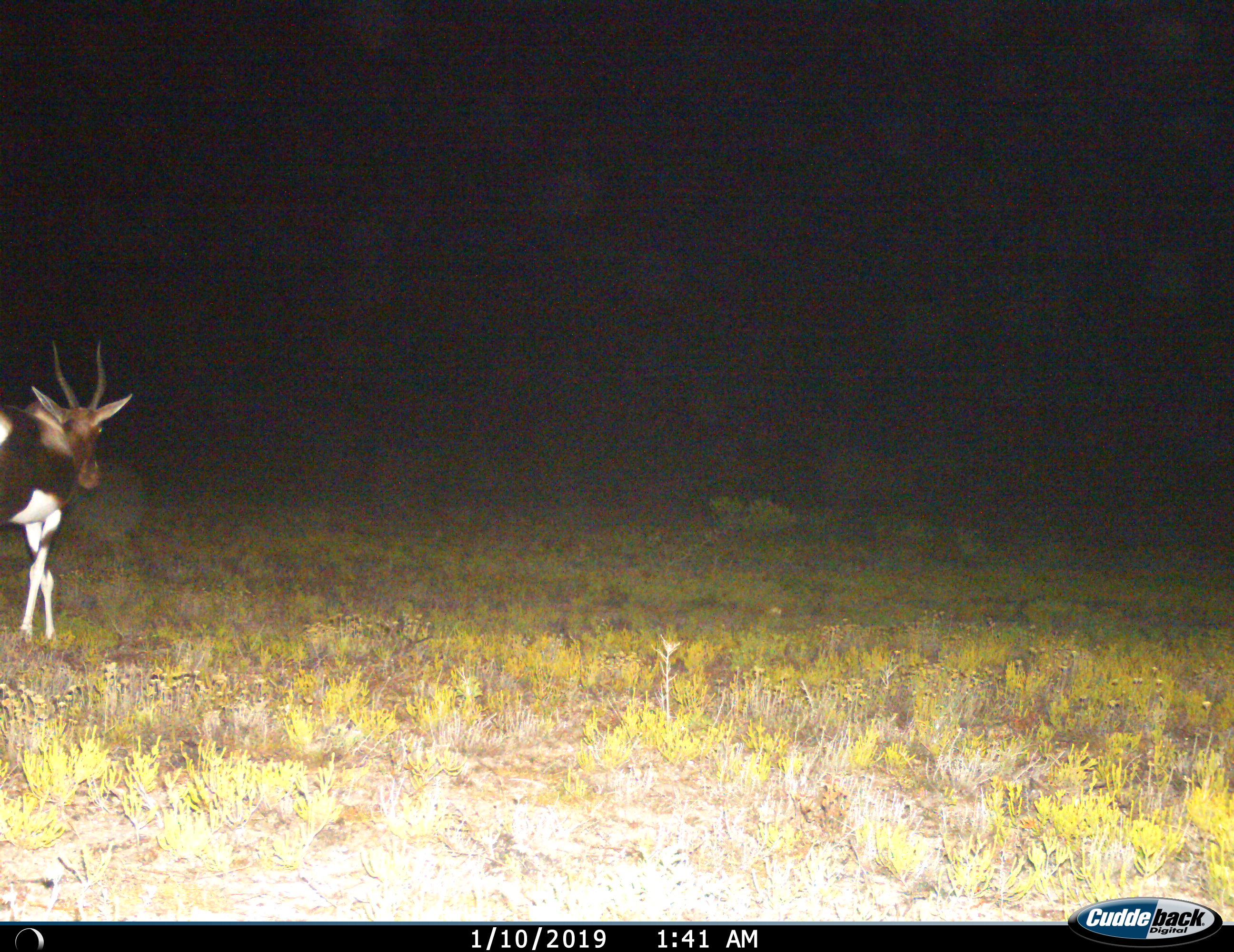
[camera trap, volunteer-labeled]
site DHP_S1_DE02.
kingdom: Animalia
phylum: Chordata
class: Mammalia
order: Artiodactyla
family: Bovidae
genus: Damaliscus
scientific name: Damaliscus pygargus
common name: bontebok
Bontebok (Damaliscus pygargus), count 1. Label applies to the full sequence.